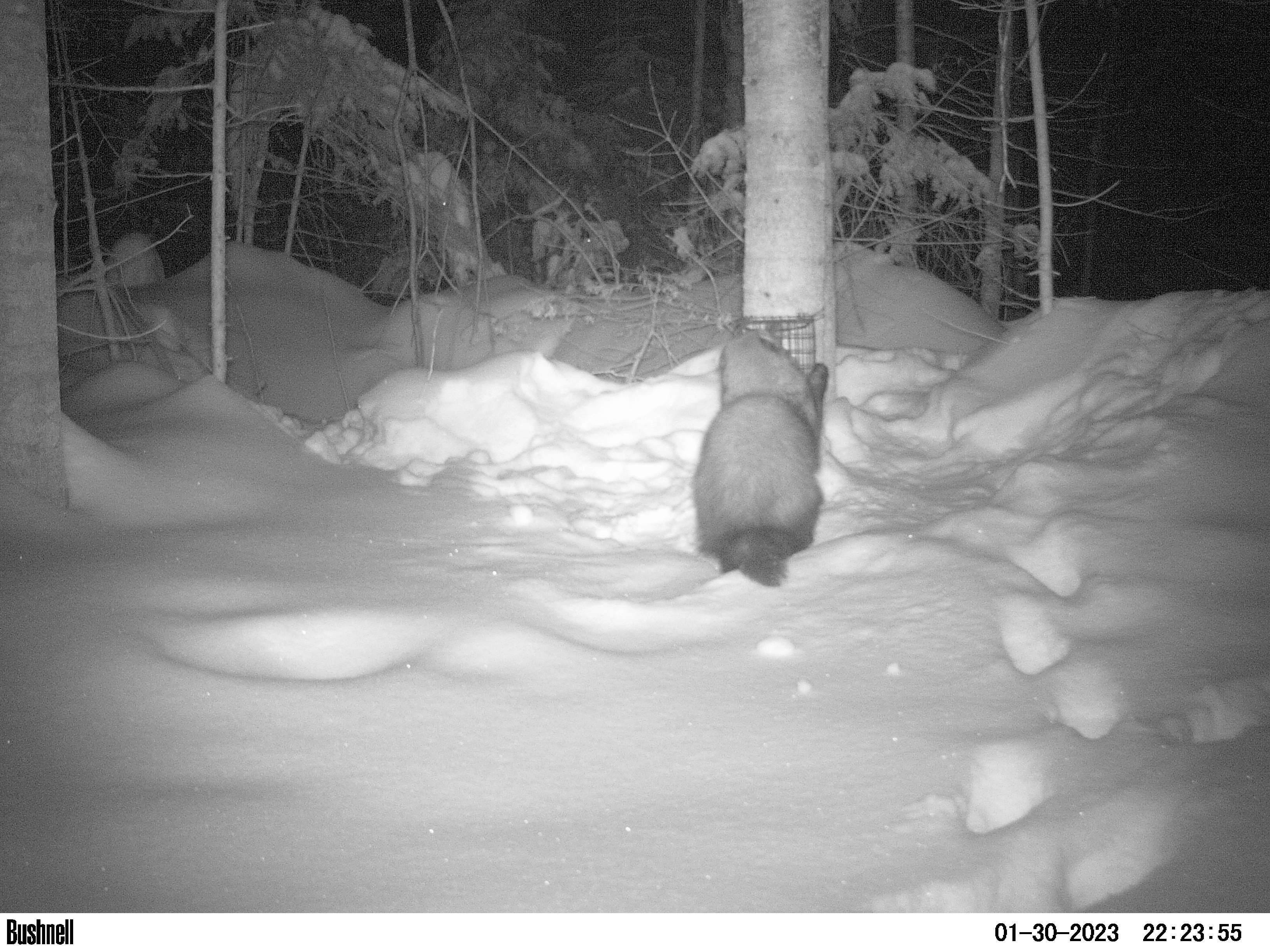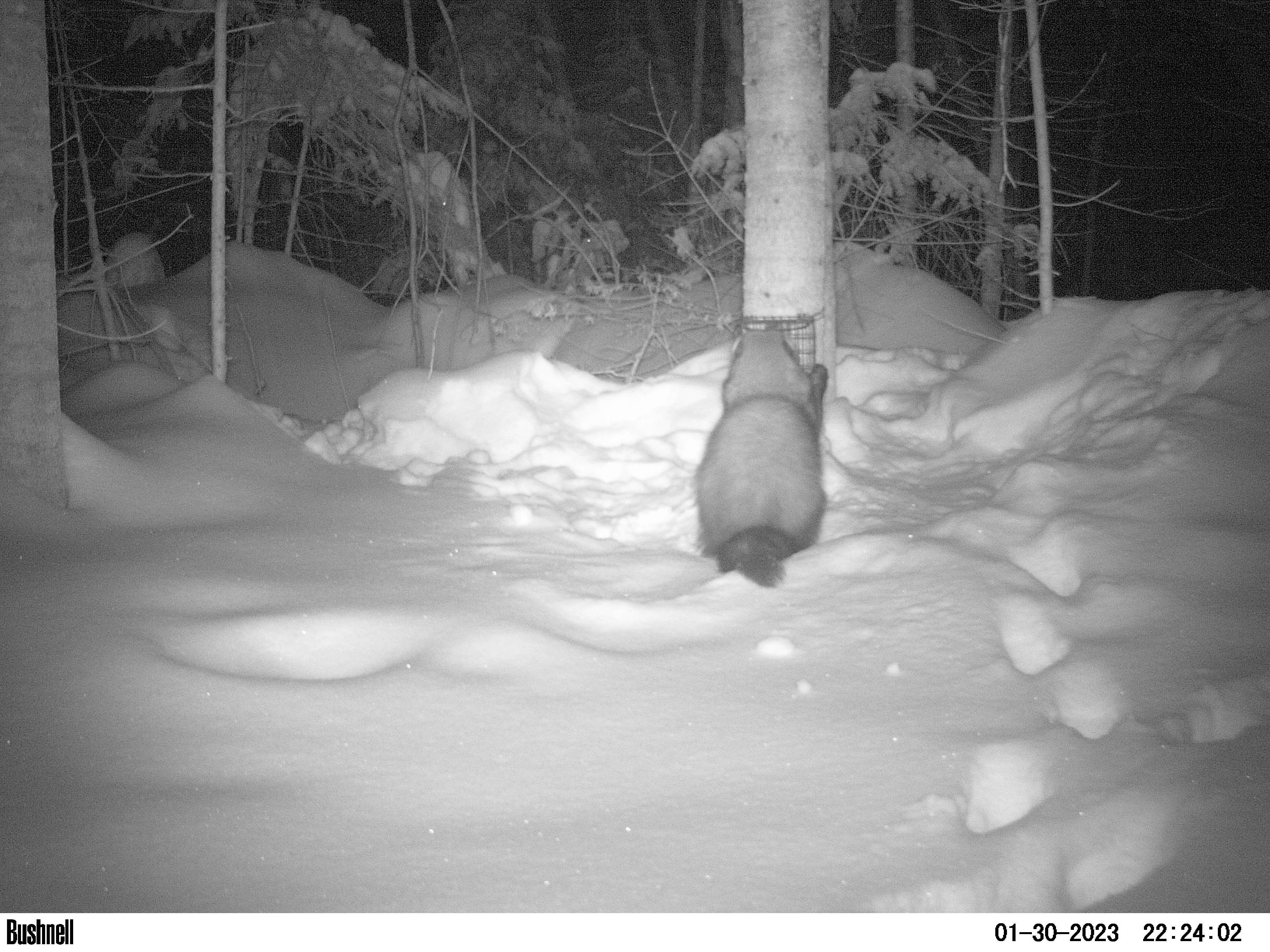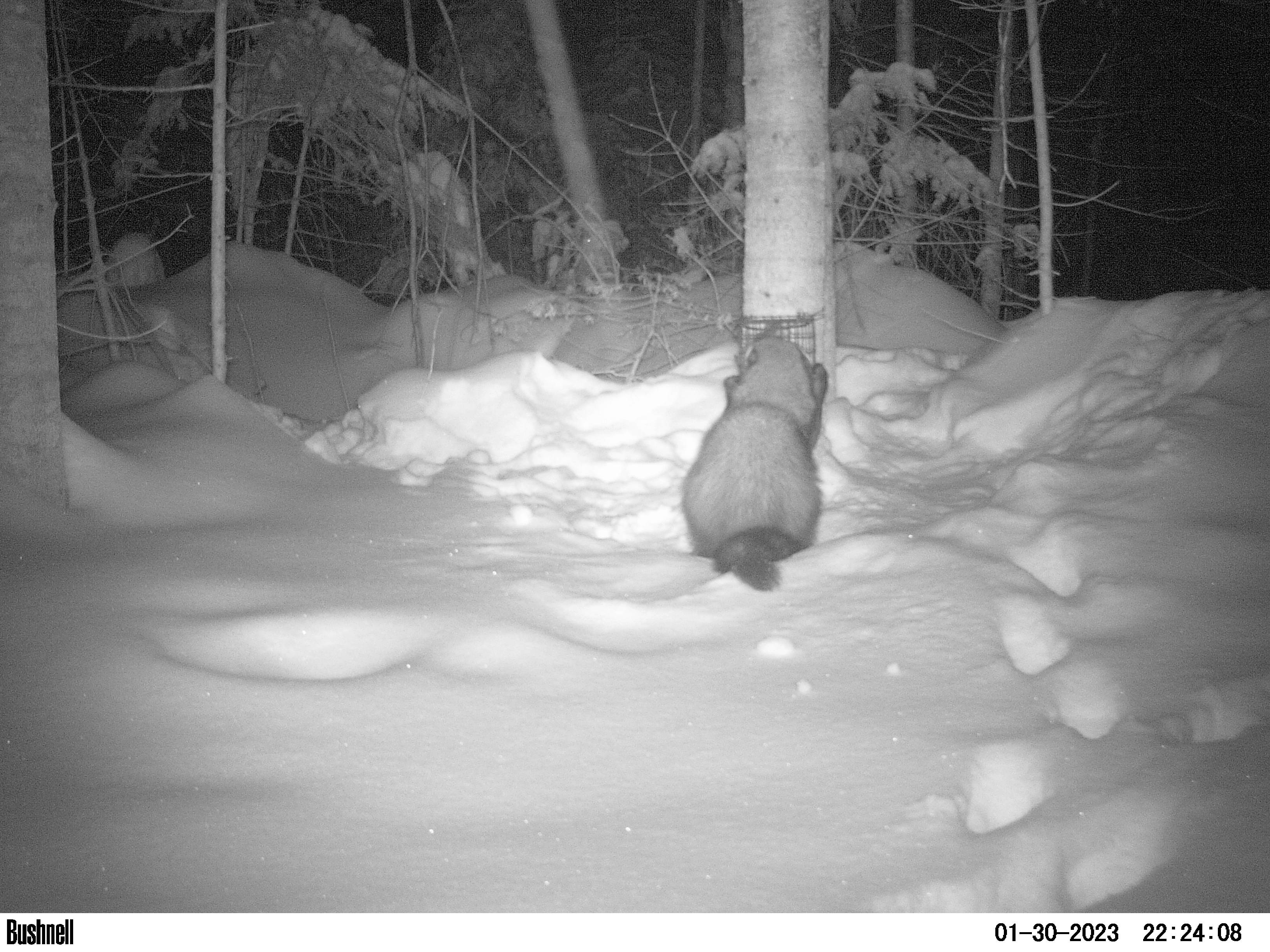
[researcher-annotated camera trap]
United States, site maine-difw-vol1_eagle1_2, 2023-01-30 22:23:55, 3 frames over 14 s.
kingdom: Animalia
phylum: Chordata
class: Mammalia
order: Carnivora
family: Mustelidae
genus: Pekania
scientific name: Pekania pennanti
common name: fisher